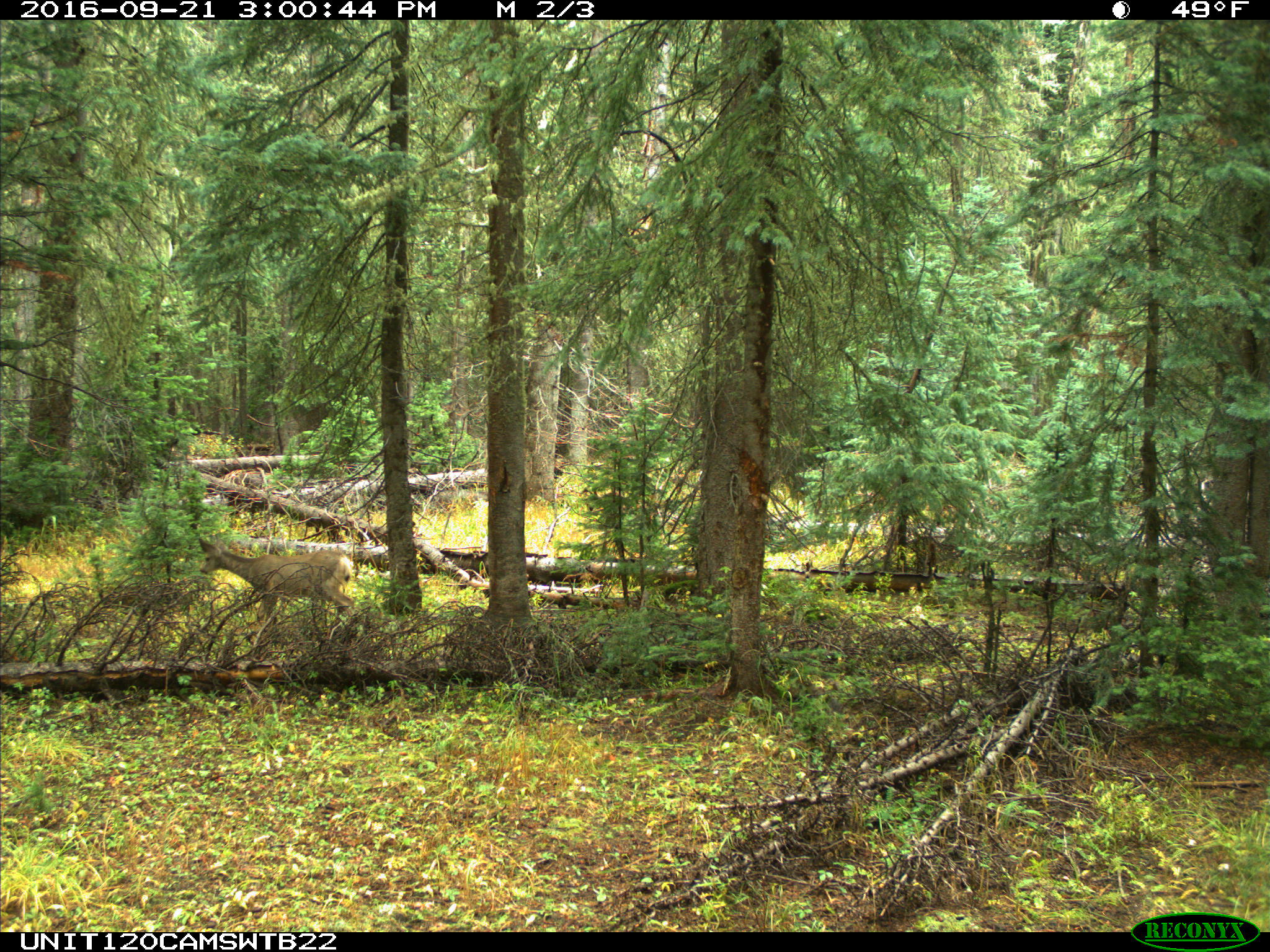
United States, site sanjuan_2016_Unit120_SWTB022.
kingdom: Animalia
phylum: Chordata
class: Mammalia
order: Artiodactyla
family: Cervidae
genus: Odocoileus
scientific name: Odocoileus hemionus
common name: mule deer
Odocoileus hemionus (mule deer).